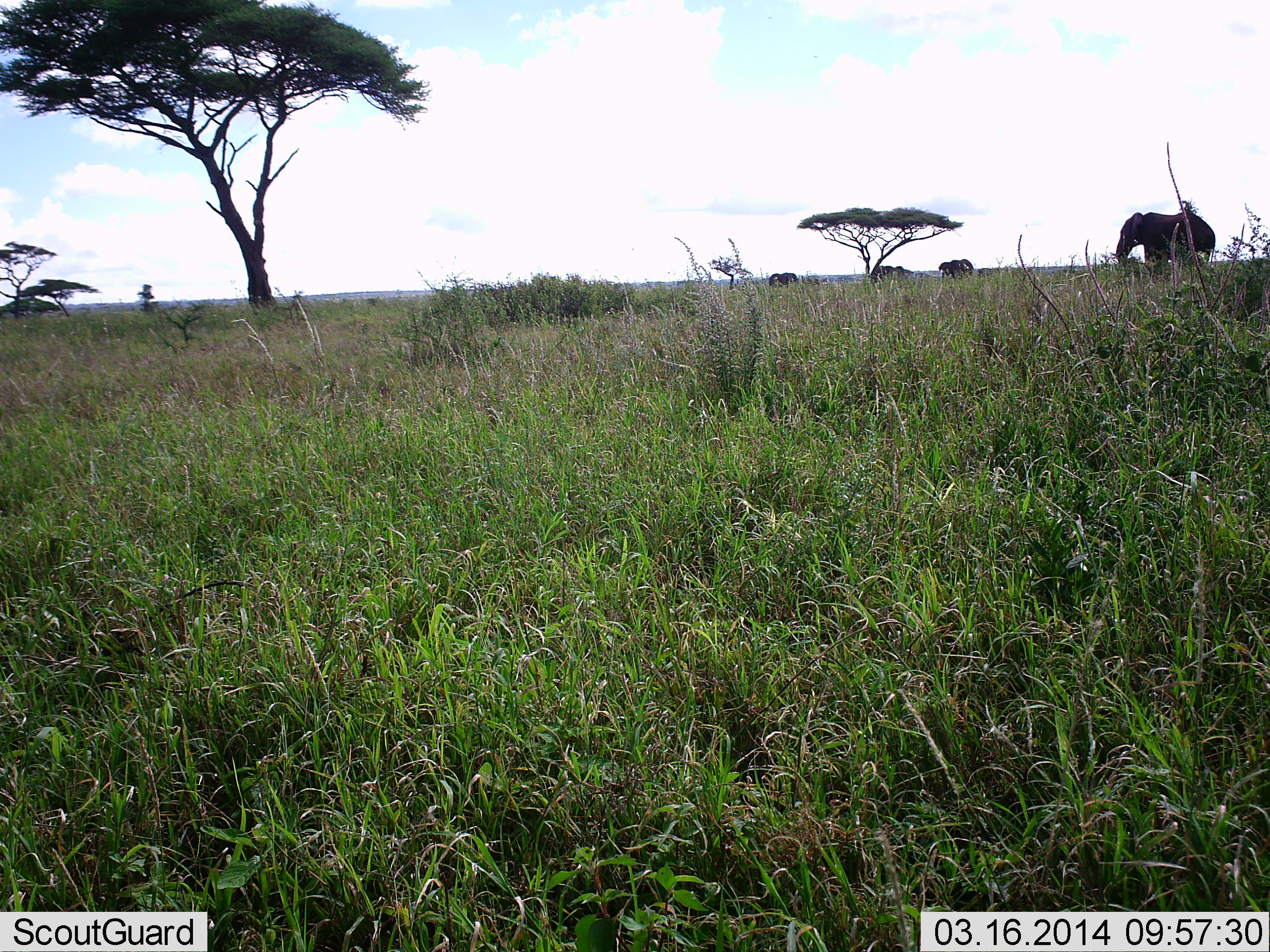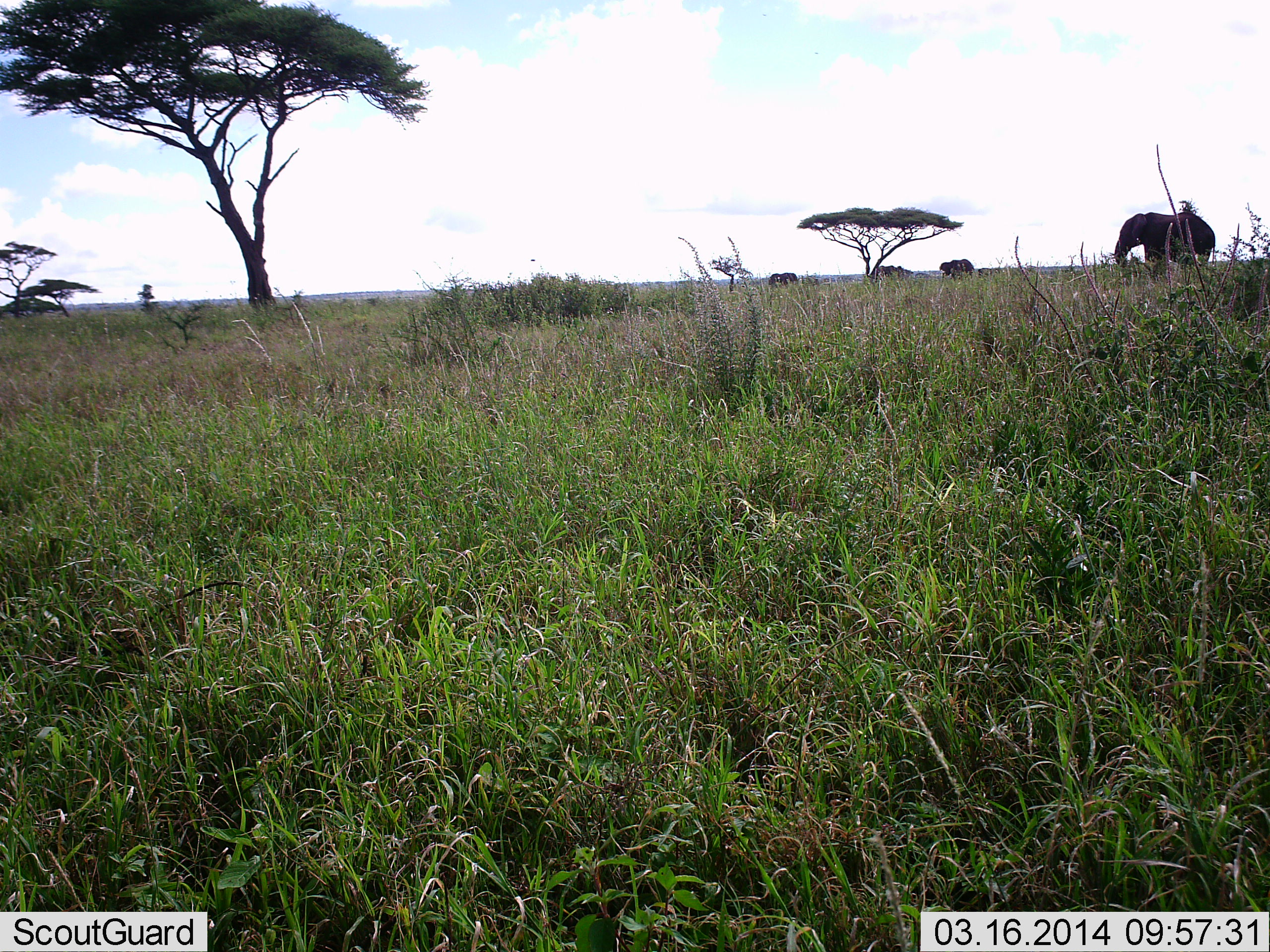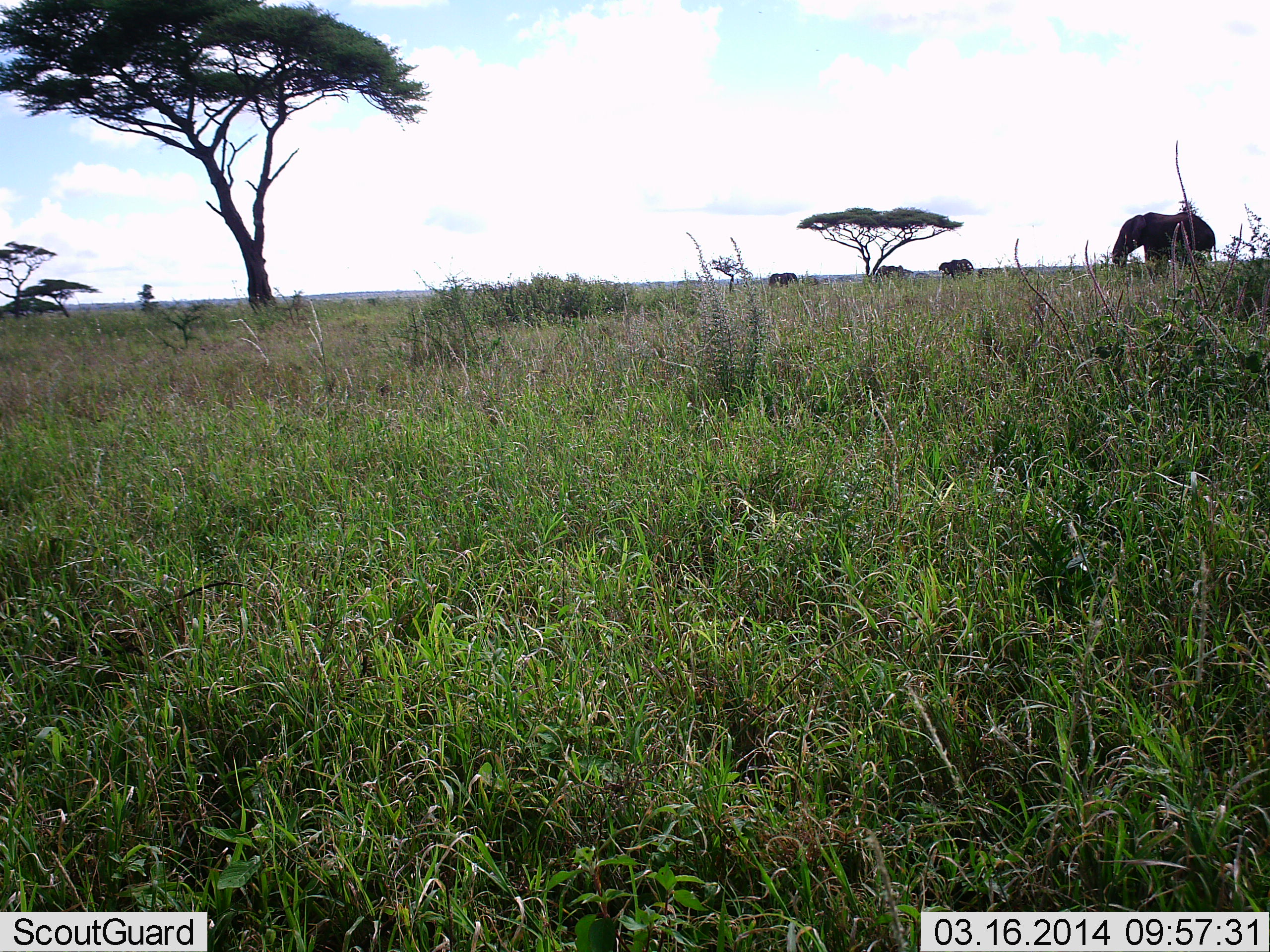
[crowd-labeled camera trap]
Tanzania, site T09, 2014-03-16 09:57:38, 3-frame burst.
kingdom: Animalia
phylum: Chordata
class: Mammalia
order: Proboscidea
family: Elephantidae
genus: Loxodonta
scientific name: Loxodonta africana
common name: african bush elephant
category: elephant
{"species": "elephant (african bush elephant) (Loxodonta africana)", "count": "4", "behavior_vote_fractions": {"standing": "60%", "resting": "0%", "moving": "10%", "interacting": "0%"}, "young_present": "0%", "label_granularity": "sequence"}